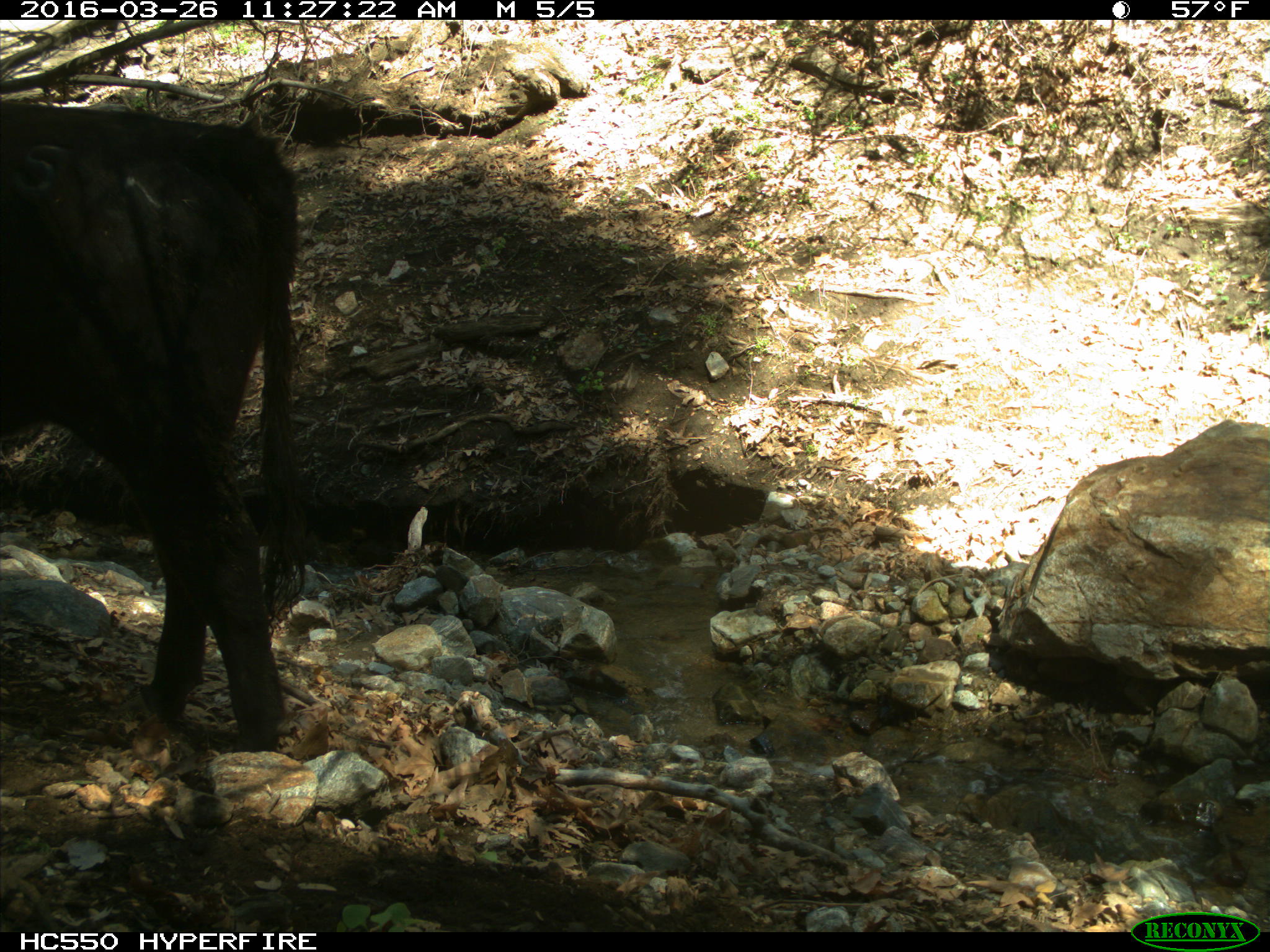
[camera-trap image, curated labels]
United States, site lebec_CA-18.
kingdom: Animalia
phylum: Chordata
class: Mammalia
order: Artiodactyla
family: Bovidae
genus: Bos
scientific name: Bos taurus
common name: domestic cow